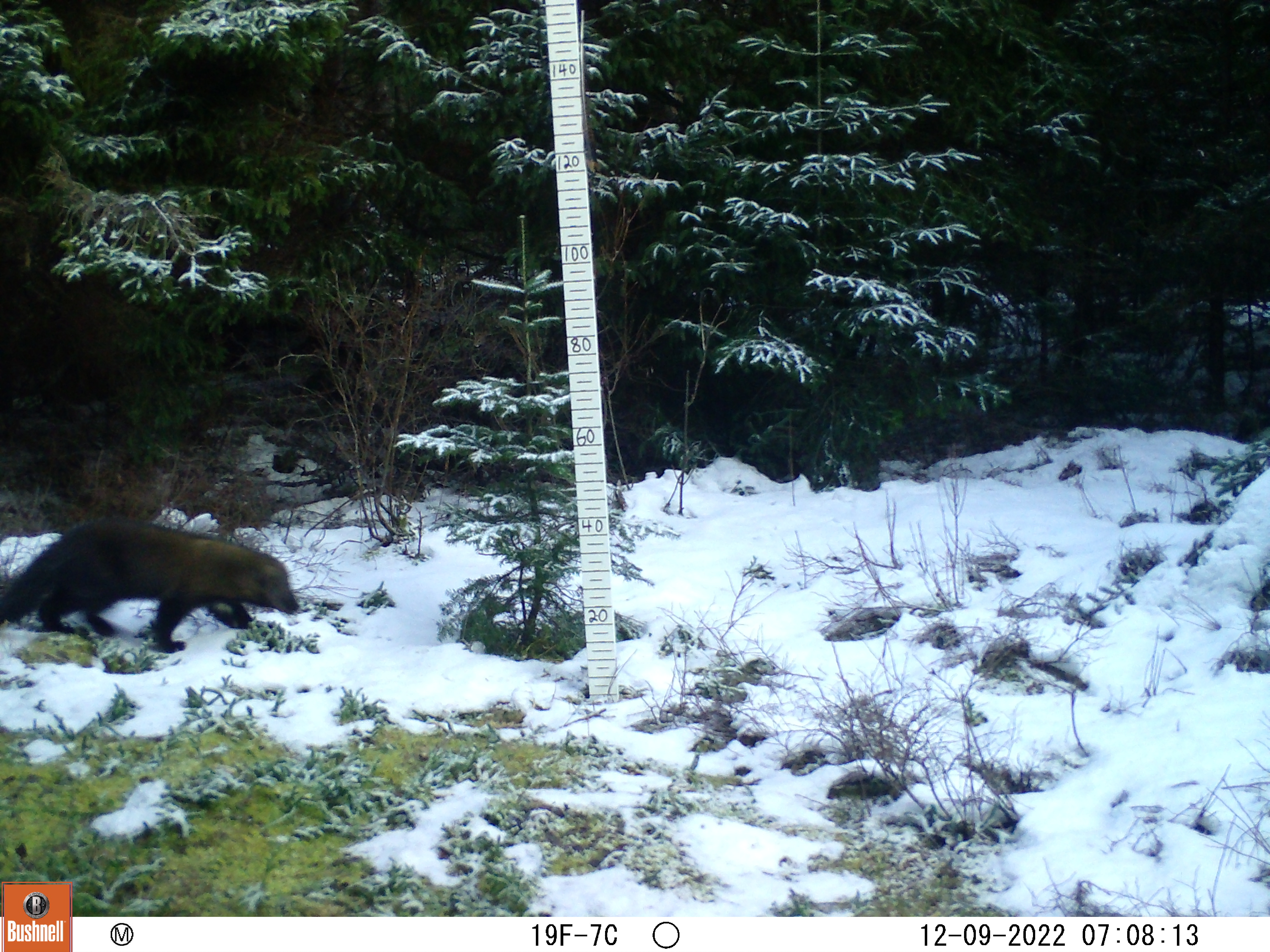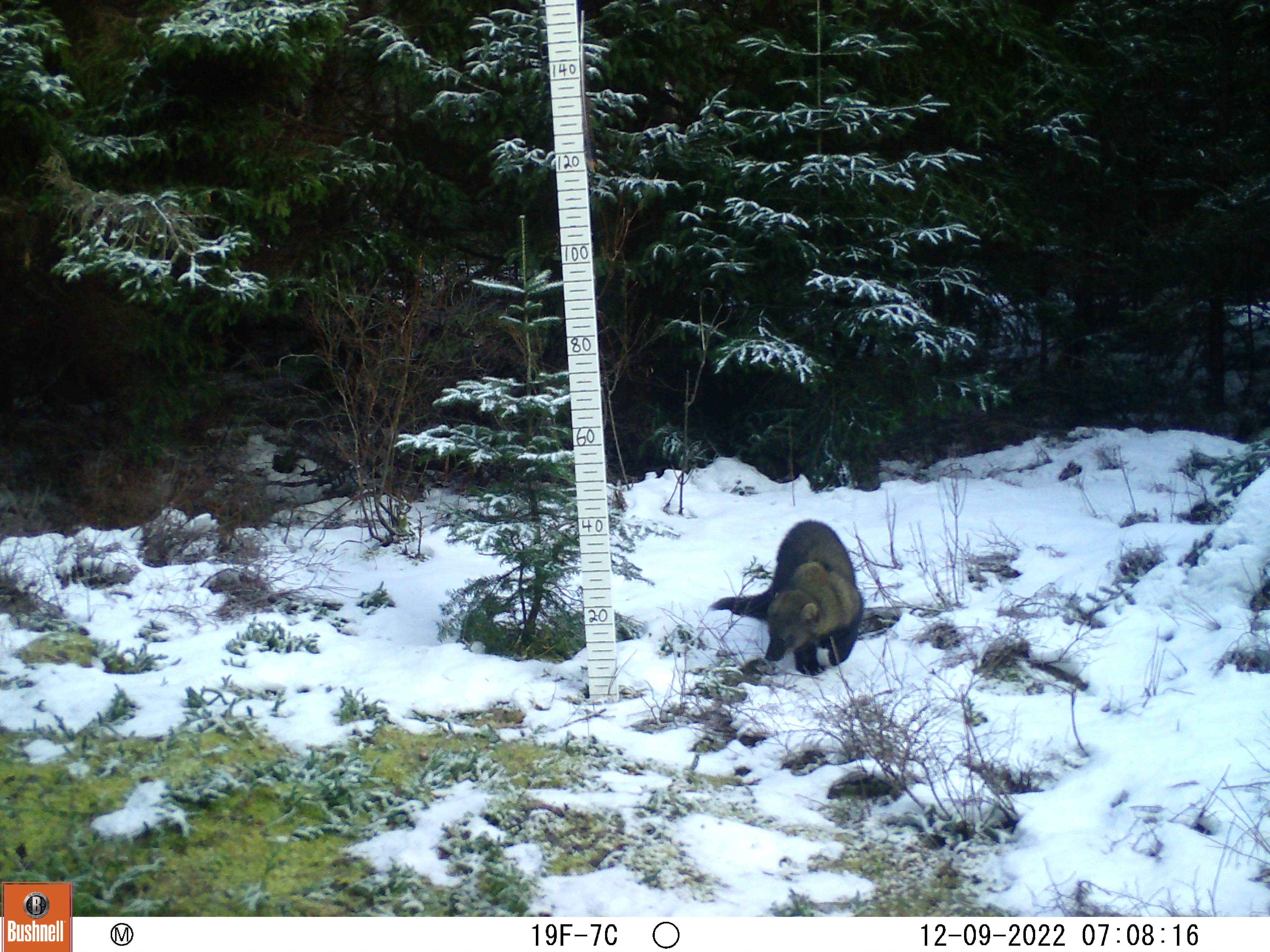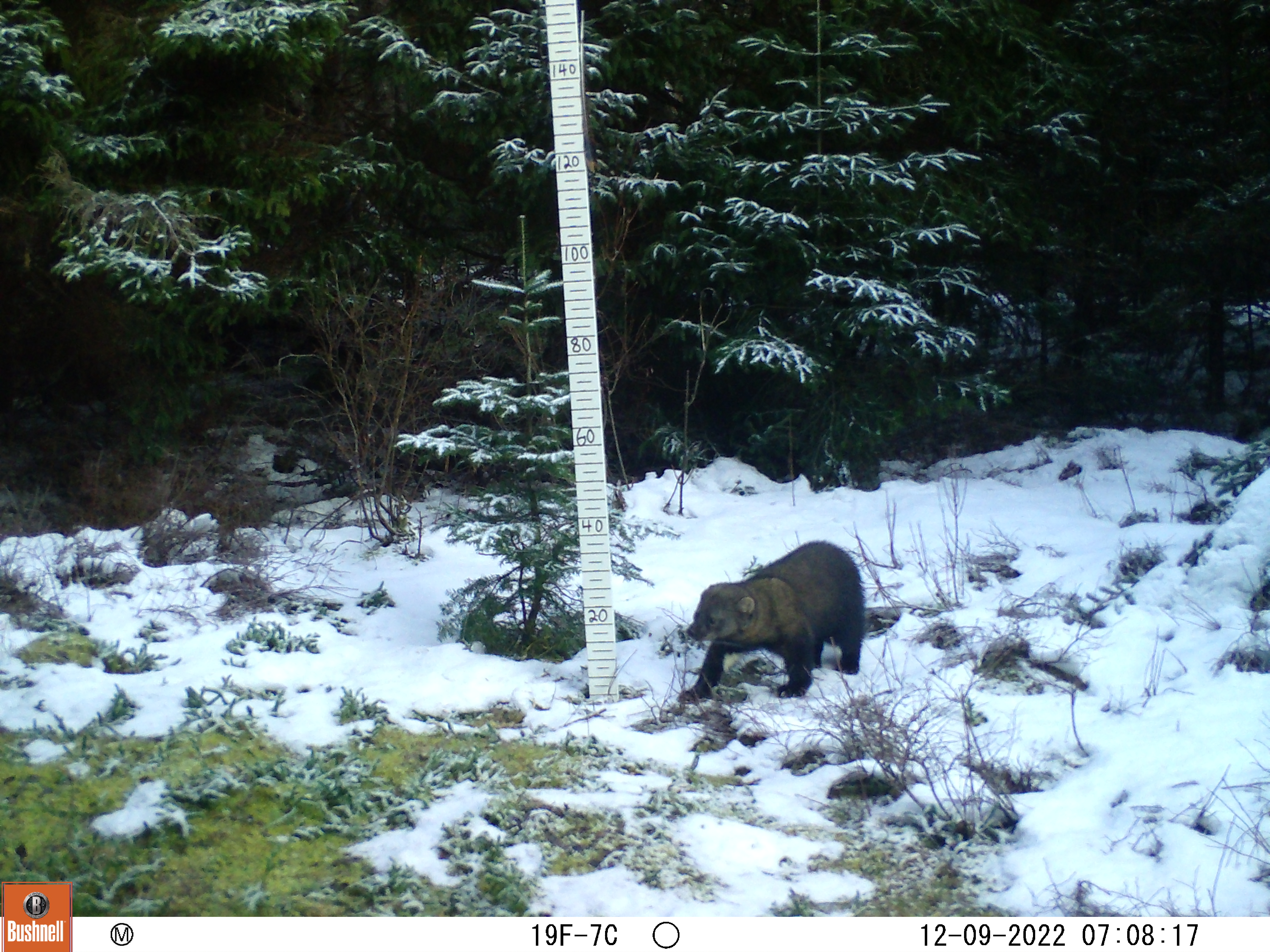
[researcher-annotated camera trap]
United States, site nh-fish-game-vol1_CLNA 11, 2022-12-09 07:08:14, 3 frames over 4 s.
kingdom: Animalia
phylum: Chordata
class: Mammalia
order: Carnivora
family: Mustelidae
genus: Pekania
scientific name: Pekania pennanti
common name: fisher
Fisher (Pekania pennanti).